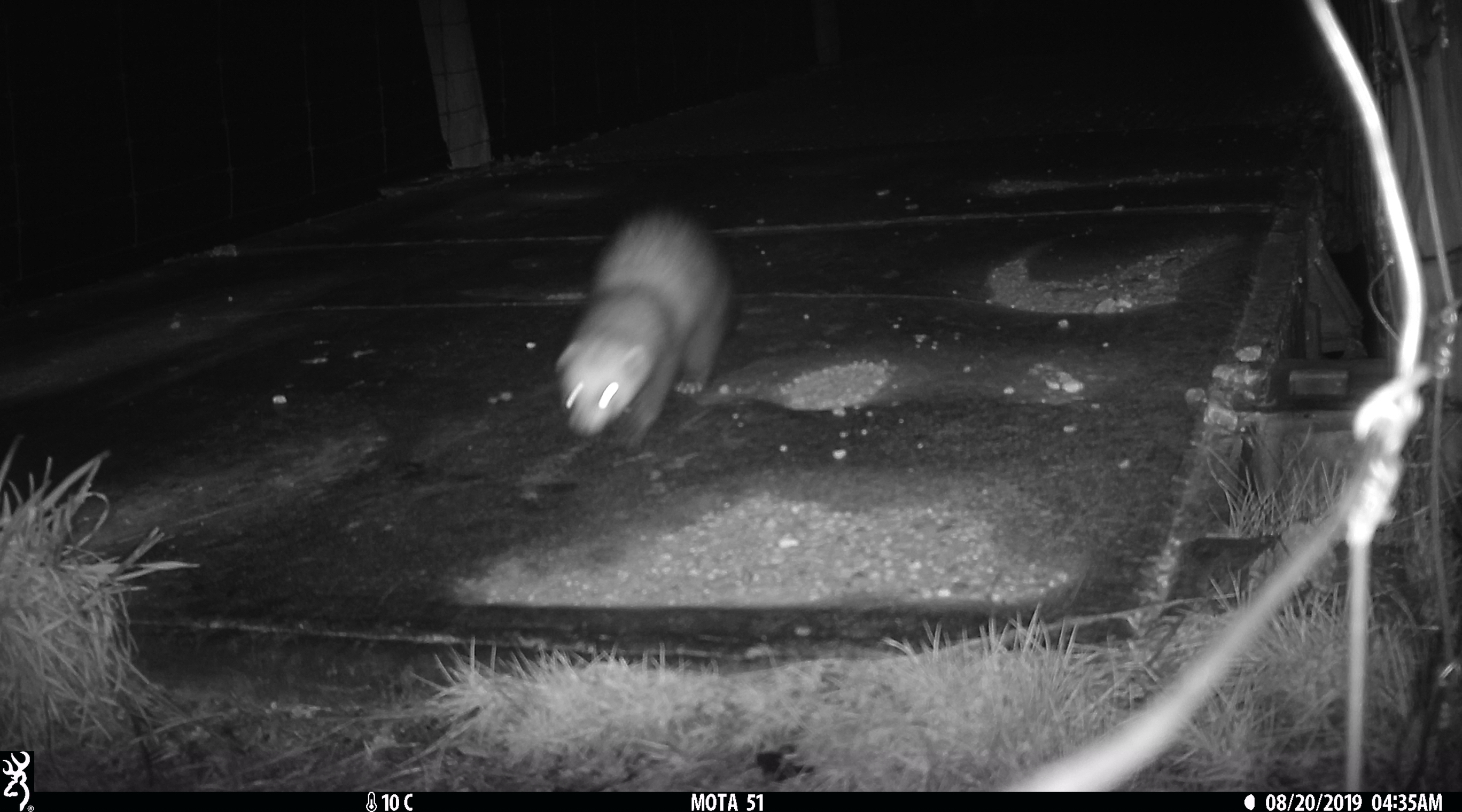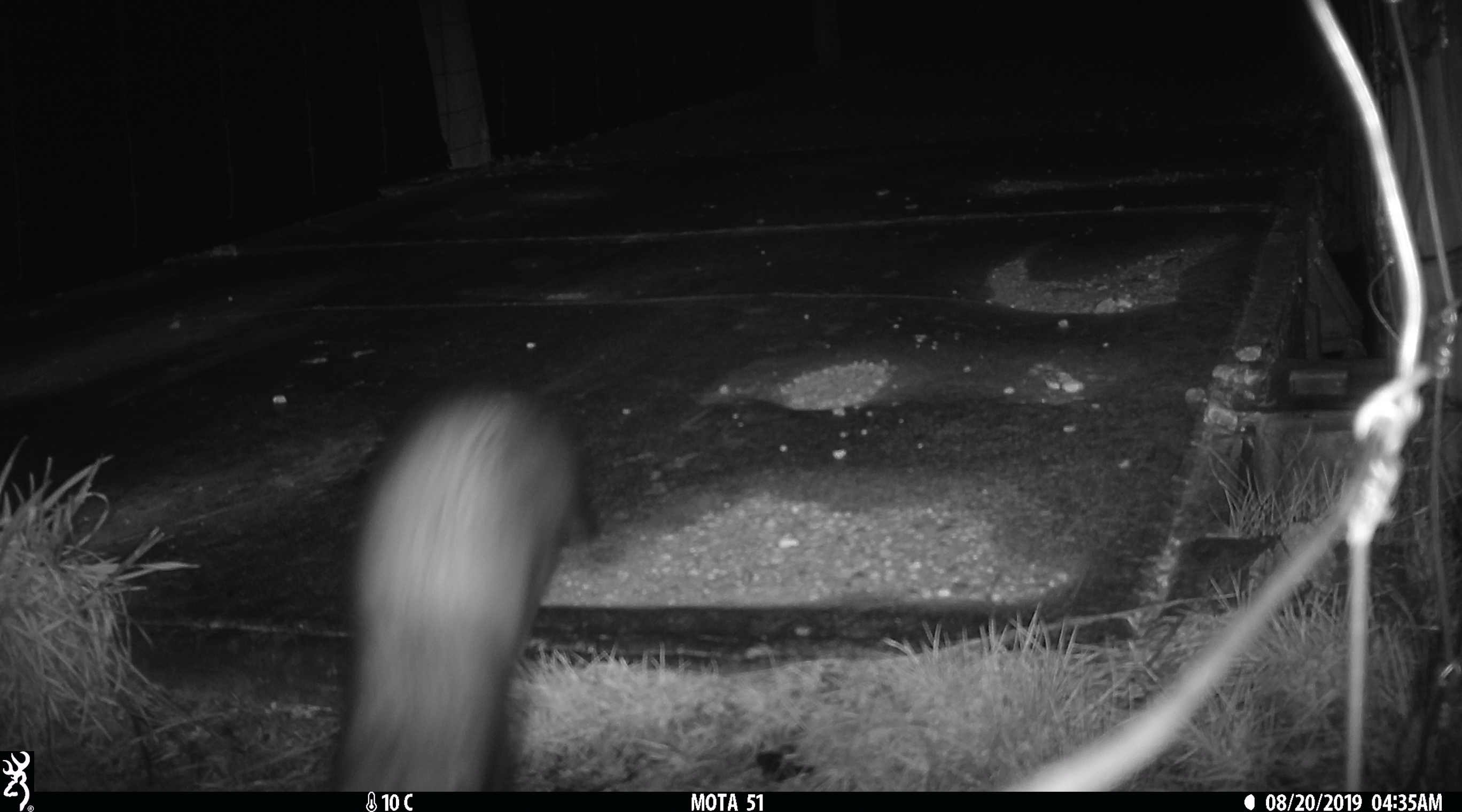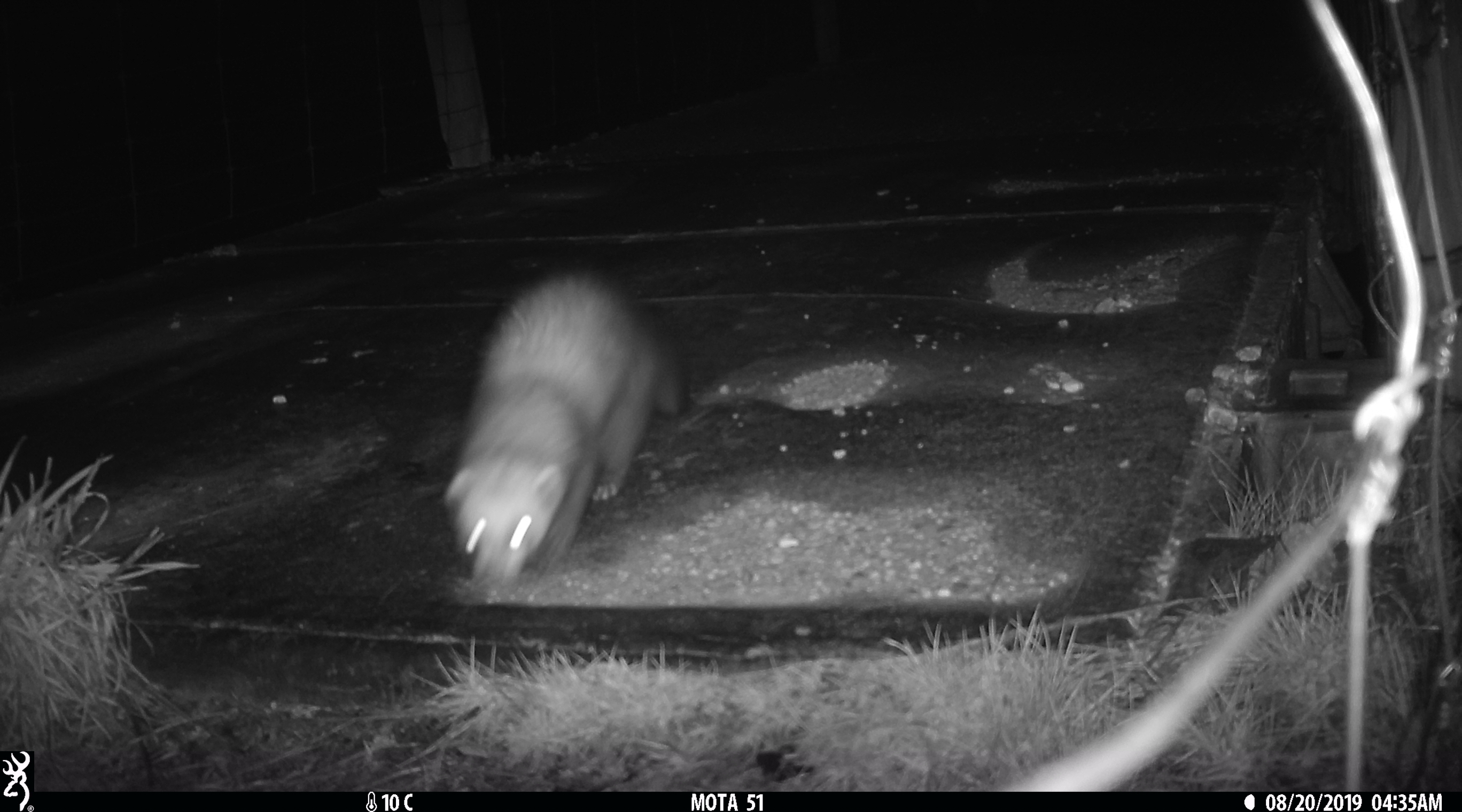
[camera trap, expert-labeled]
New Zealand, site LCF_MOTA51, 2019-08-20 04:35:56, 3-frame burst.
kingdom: Animalia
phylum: Chordata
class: Mammalia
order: Carnivora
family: Mustelidae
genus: Mustela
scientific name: Mustela furo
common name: ferret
Ferret (Mustela furo).